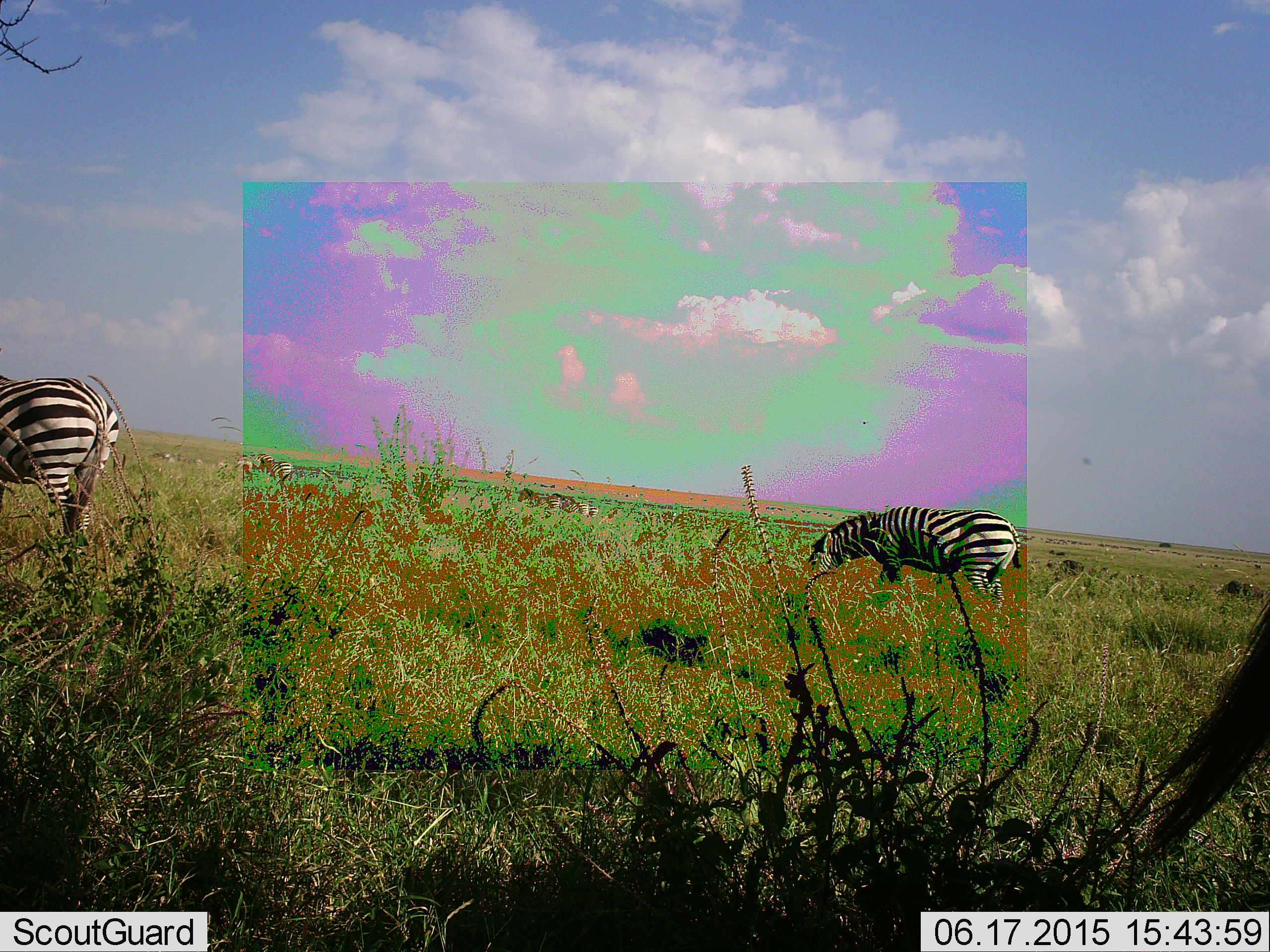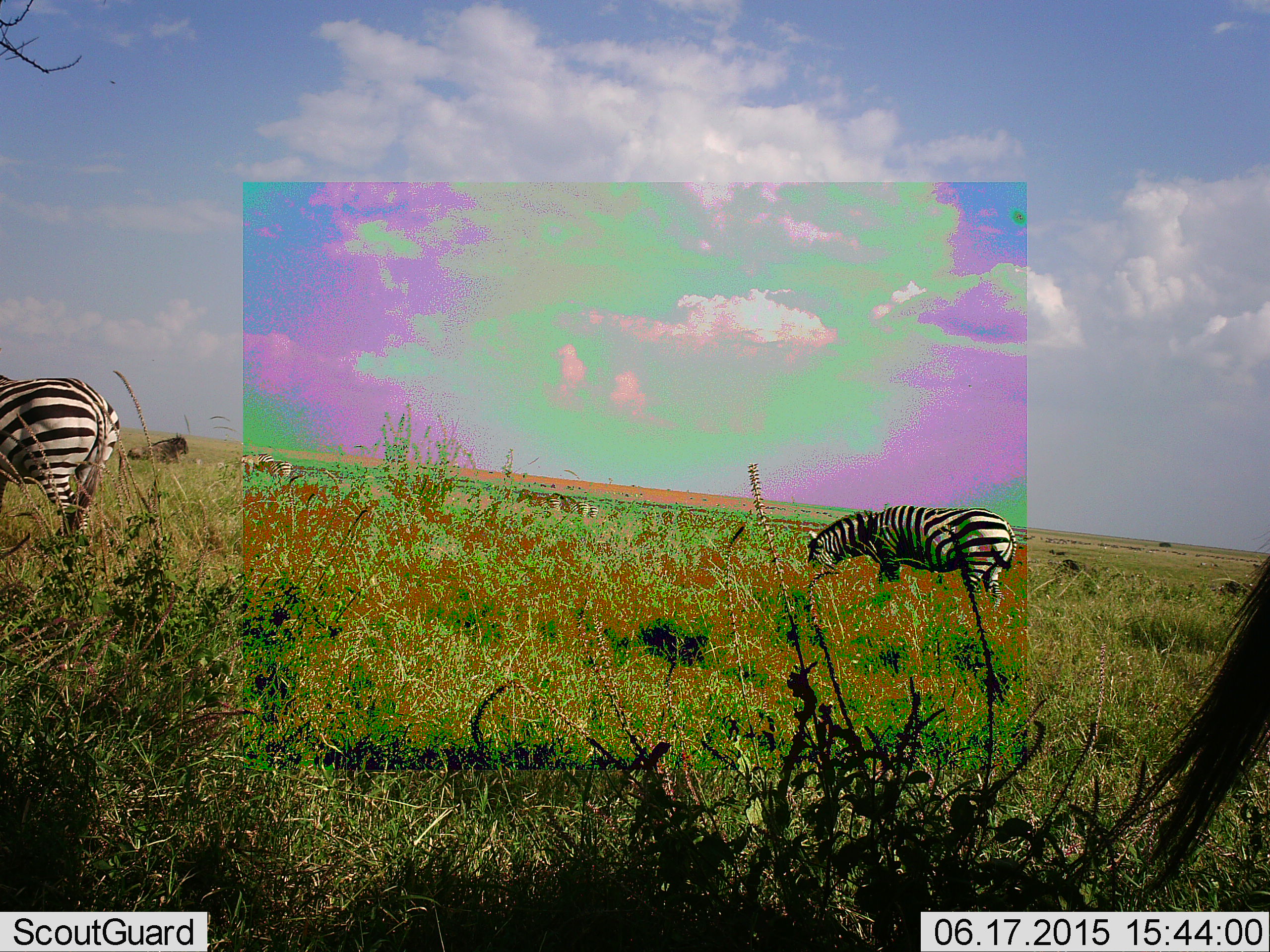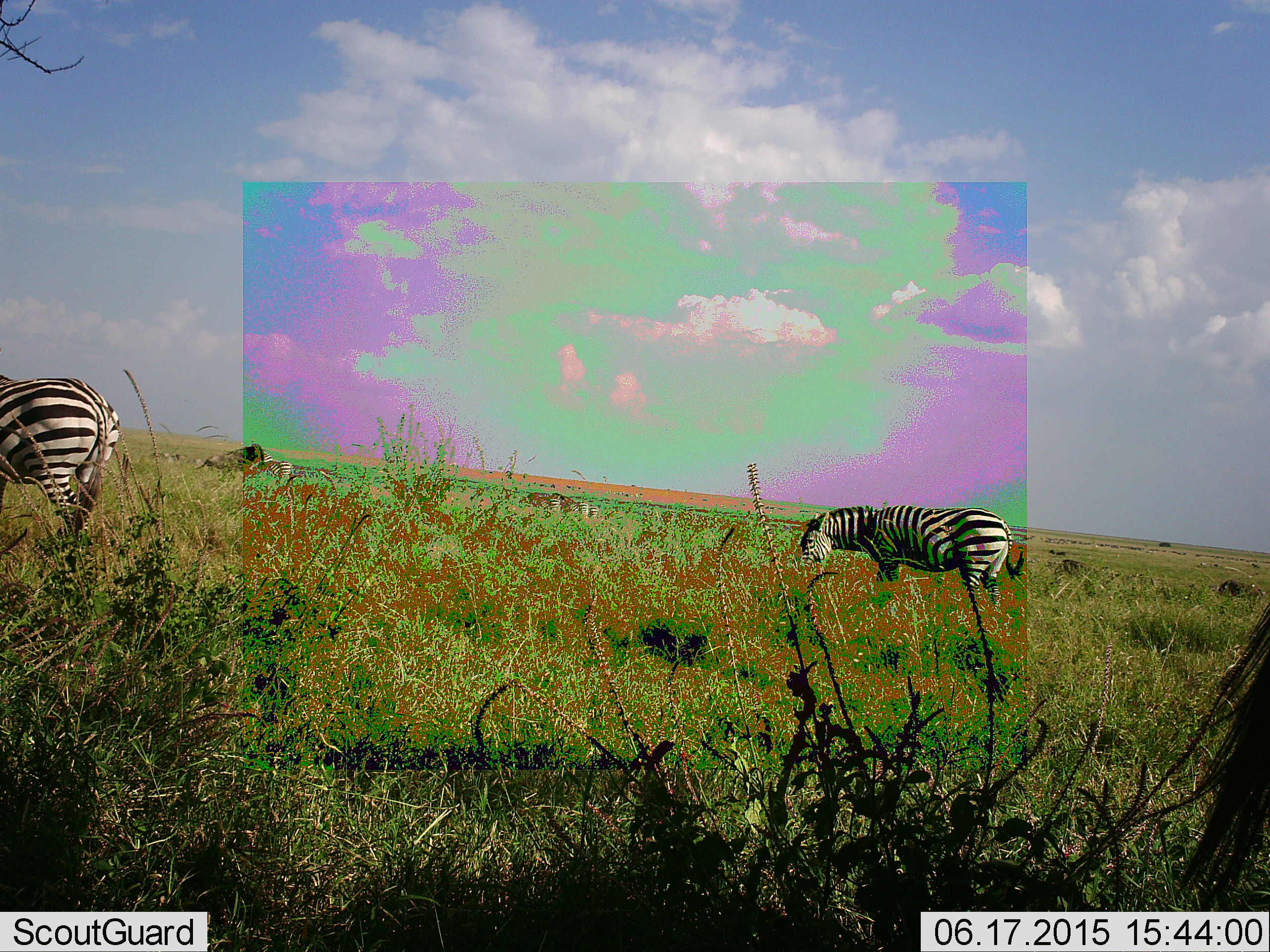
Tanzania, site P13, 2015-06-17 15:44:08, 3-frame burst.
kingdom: Animalia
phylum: Chordata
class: Mammalia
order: Artiodactyla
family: Bovidae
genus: Connochaetes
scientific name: Connochaetes taurinus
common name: blue wildebeest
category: wildebeest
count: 1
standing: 27%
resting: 27%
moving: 82%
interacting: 0%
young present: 0%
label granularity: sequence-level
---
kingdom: Animalia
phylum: Chordata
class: Mammalia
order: Perissodactyla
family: Equidae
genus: Equus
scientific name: Equus quagga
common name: plains zebra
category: zebra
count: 6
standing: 43%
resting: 7%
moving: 36%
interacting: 0%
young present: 0%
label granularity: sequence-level